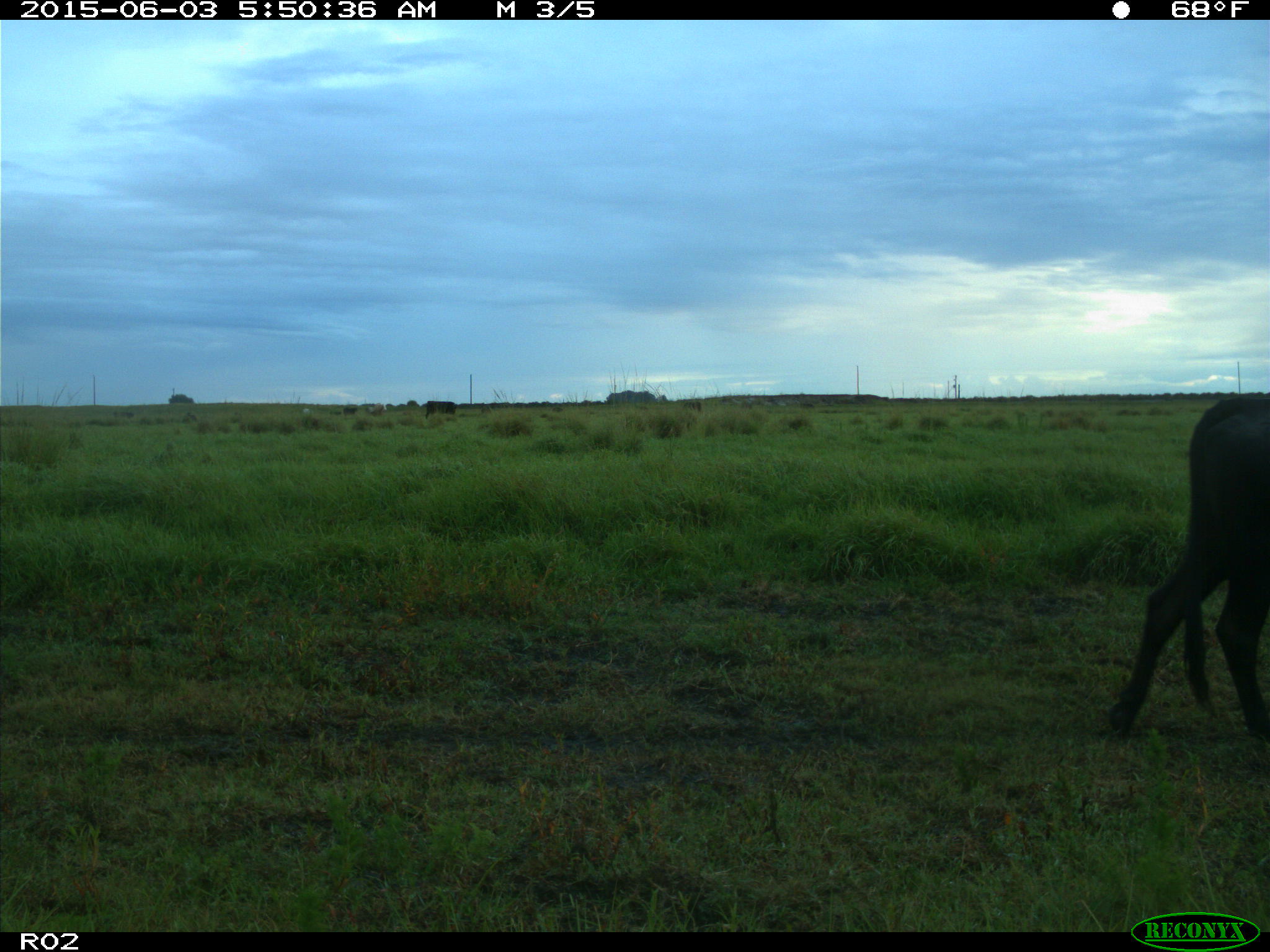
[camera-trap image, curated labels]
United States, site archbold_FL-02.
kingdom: Animalia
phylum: Chordata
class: Mammalia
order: Artiodactyla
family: Bovidae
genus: Bos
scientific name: Bos taurus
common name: domestic cow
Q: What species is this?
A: Bos taurus (domestic cow).